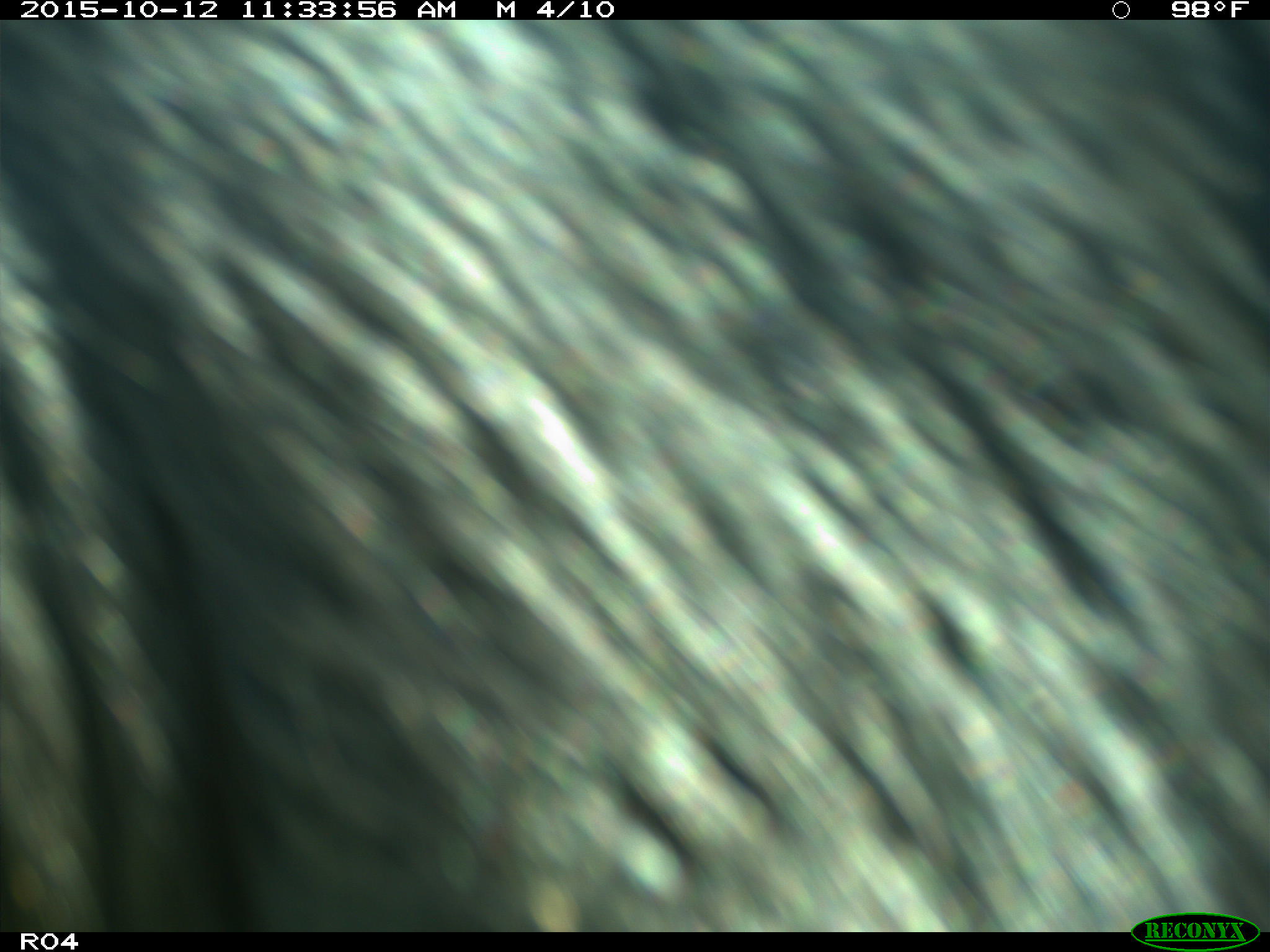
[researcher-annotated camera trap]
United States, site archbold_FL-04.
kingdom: Animalia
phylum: Chordata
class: Mammalia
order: Artiodactyla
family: Bovidae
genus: Bos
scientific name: Bos taurus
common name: domestic cow